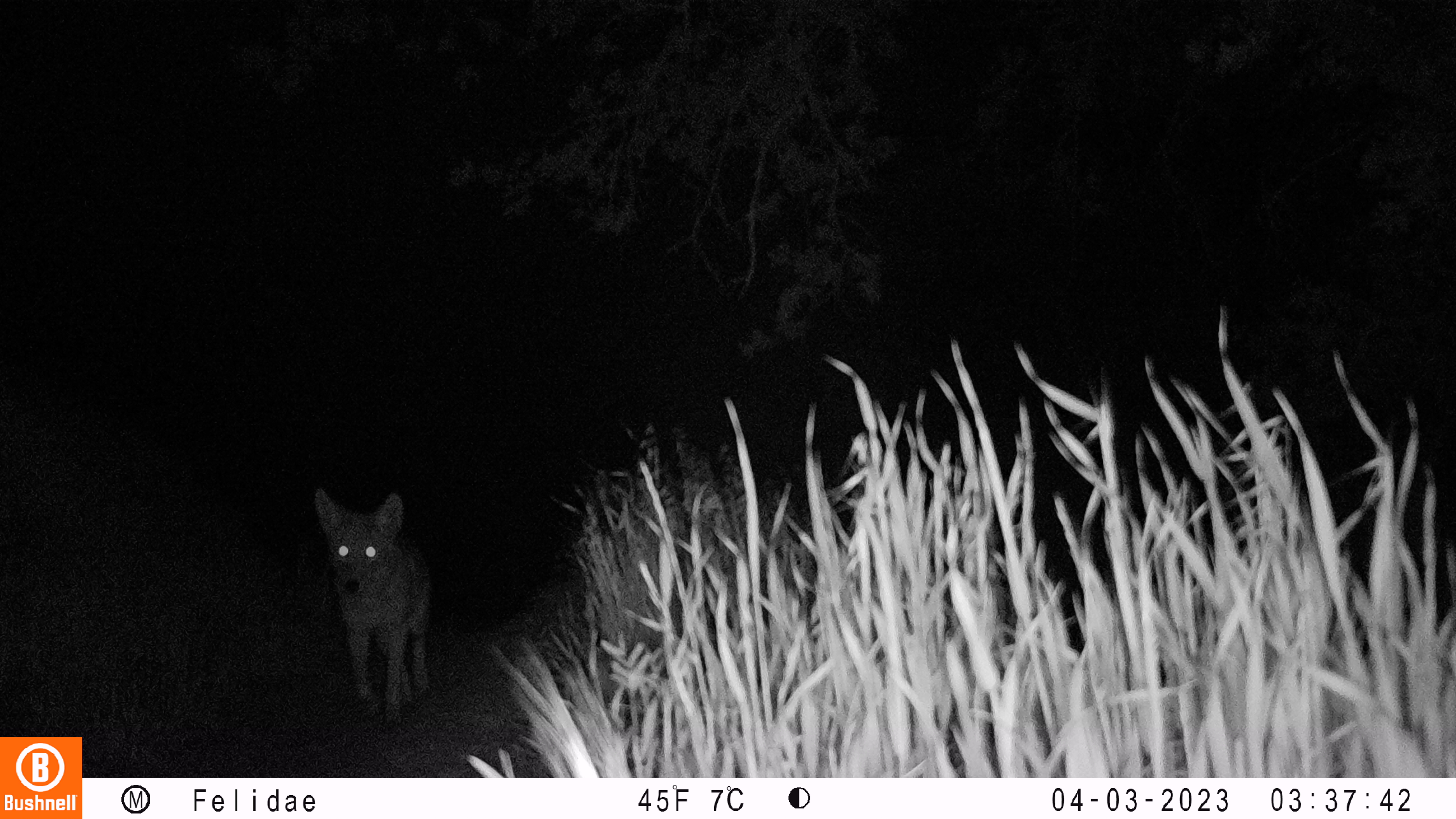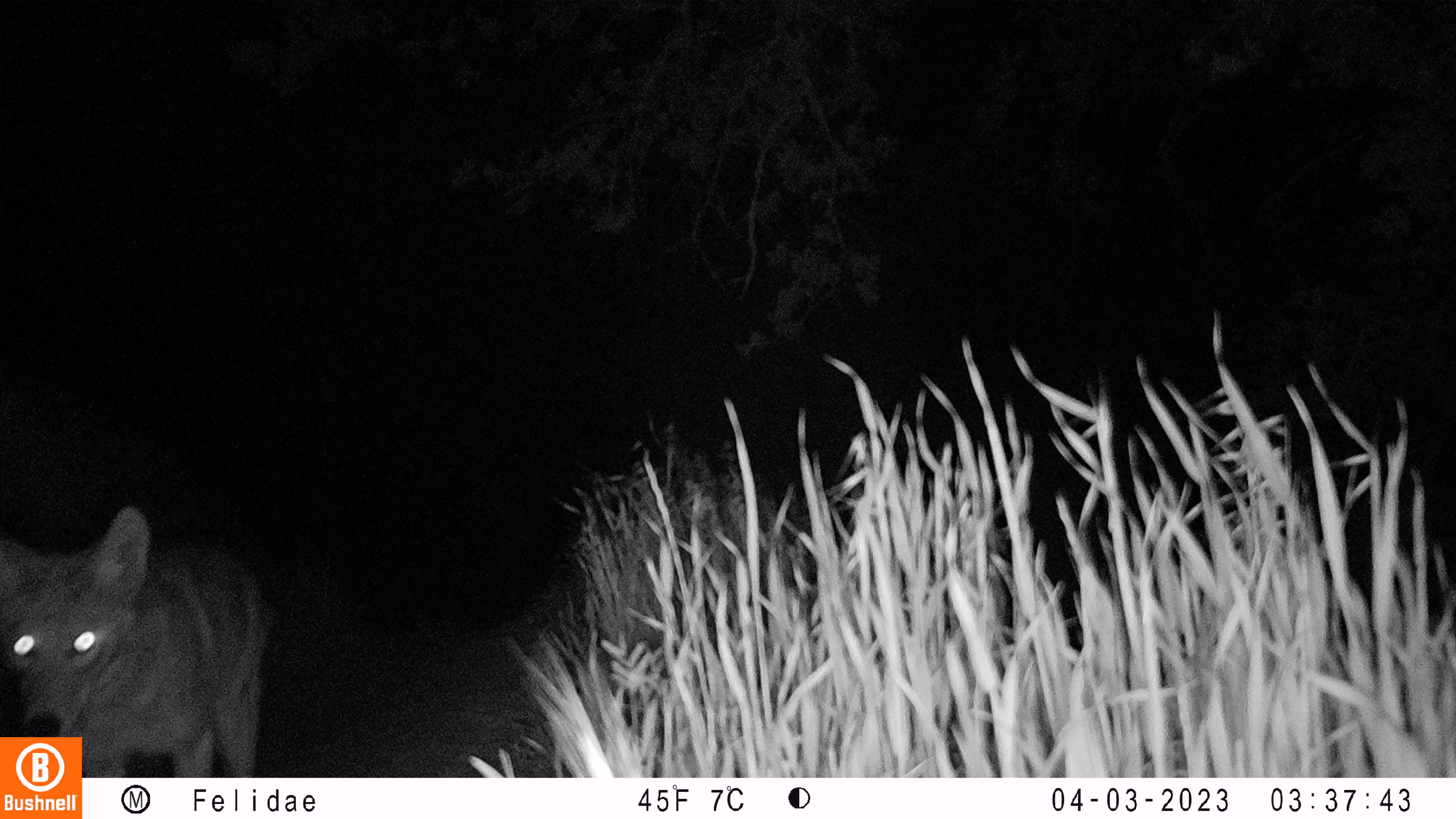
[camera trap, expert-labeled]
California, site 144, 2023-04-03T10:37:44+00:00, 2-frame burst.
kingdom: Animalia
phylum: Chordata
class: Mammalia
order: Carnivora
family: Canidae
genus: Canis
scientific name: Canis latrans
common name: coyote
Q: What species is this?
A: Coyote (Canis latrans).